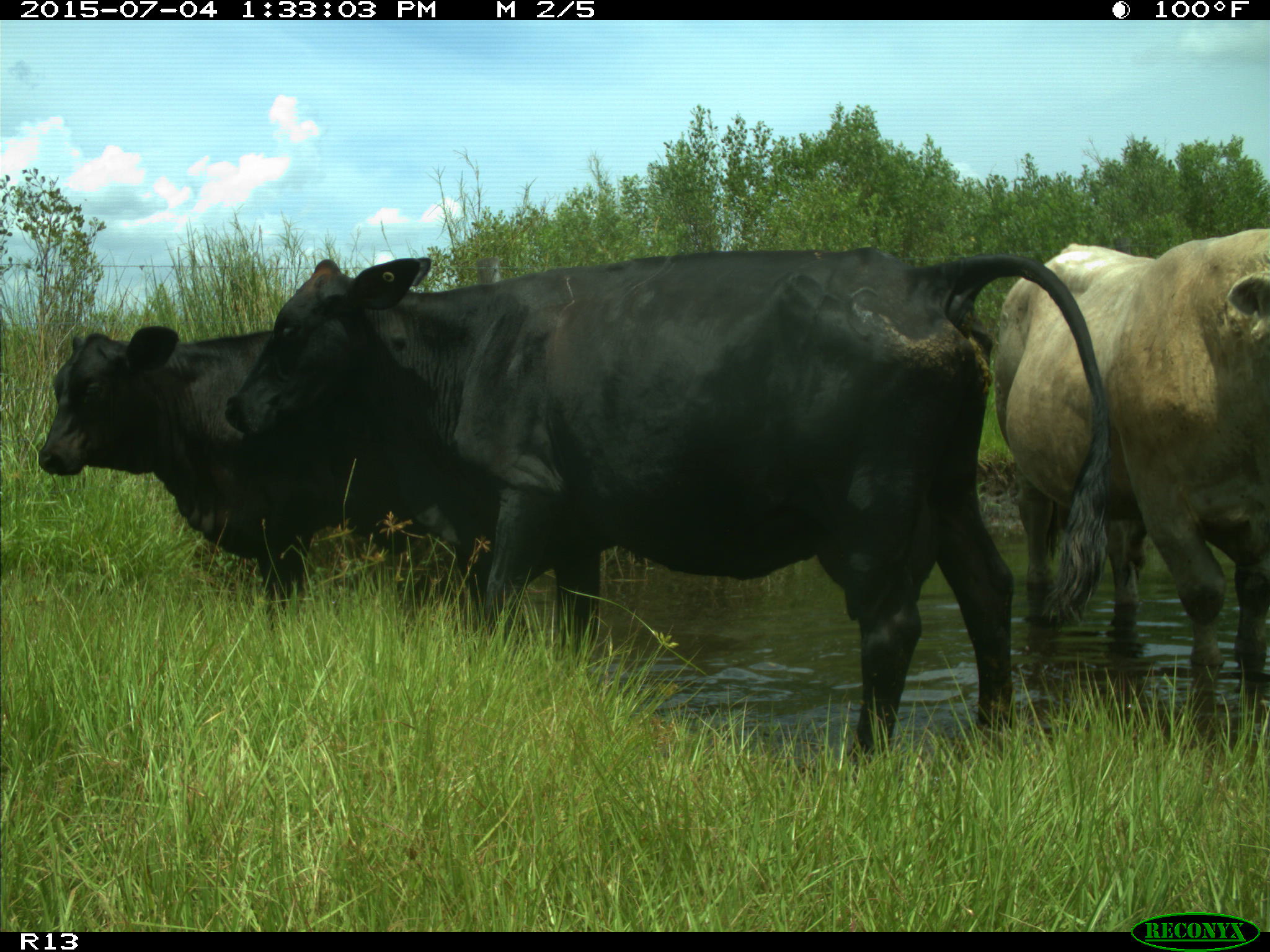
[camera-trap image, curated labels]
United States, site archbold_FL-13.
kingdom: Animalia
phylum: Chordata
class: Mammalia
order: Artiodactyla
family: Bovidae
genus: Bos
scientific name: Bos taurus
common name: domestic cow